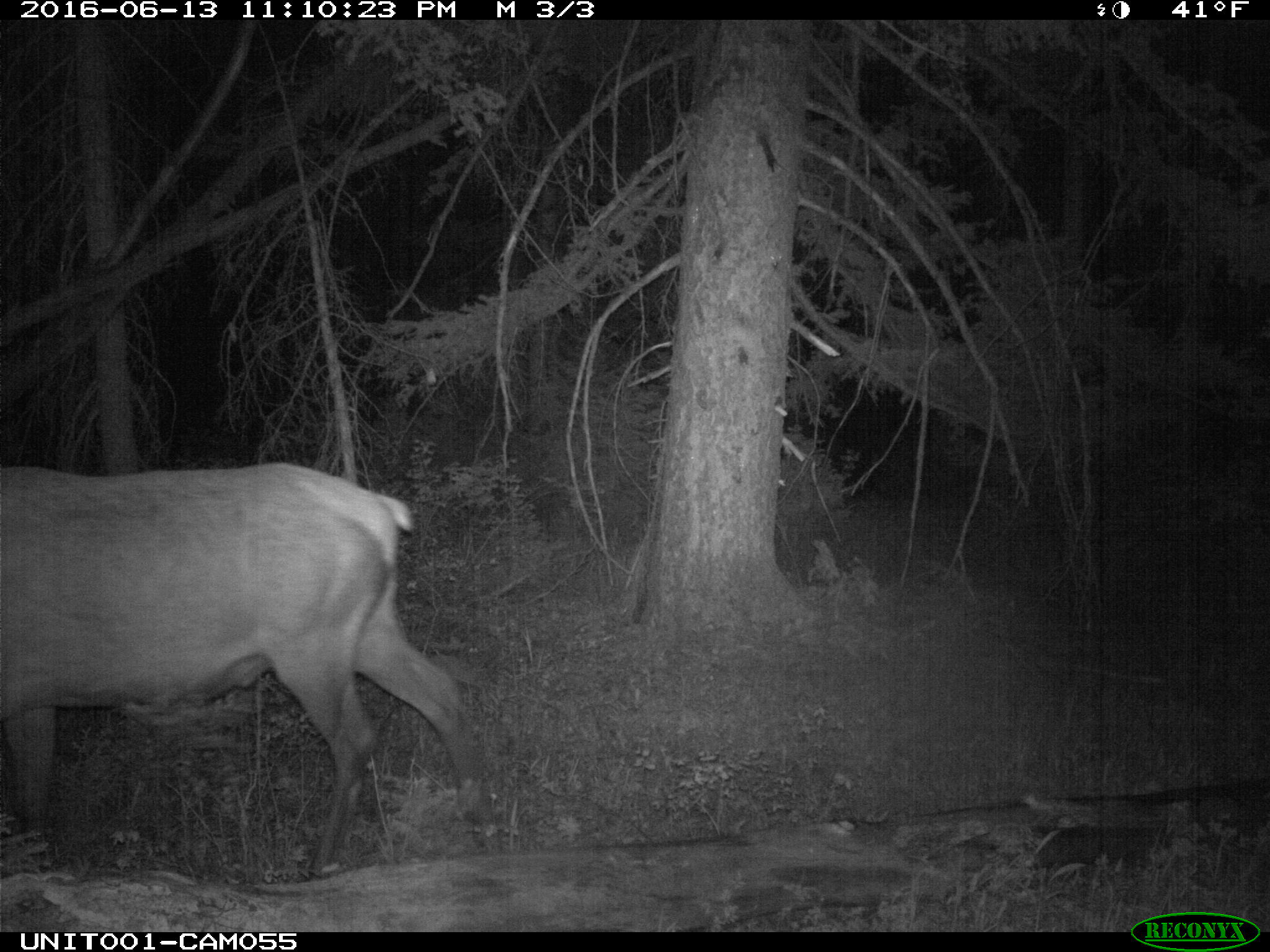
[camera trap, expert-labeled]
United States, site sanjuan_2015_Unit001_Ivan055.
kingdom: Animalia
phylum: Chordata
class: Mammalia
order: Artiodactyla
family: Cervidae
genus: Cervus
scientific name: Cervus elaphus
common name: red deer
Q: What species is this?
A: Cervus elaphus (red deer).